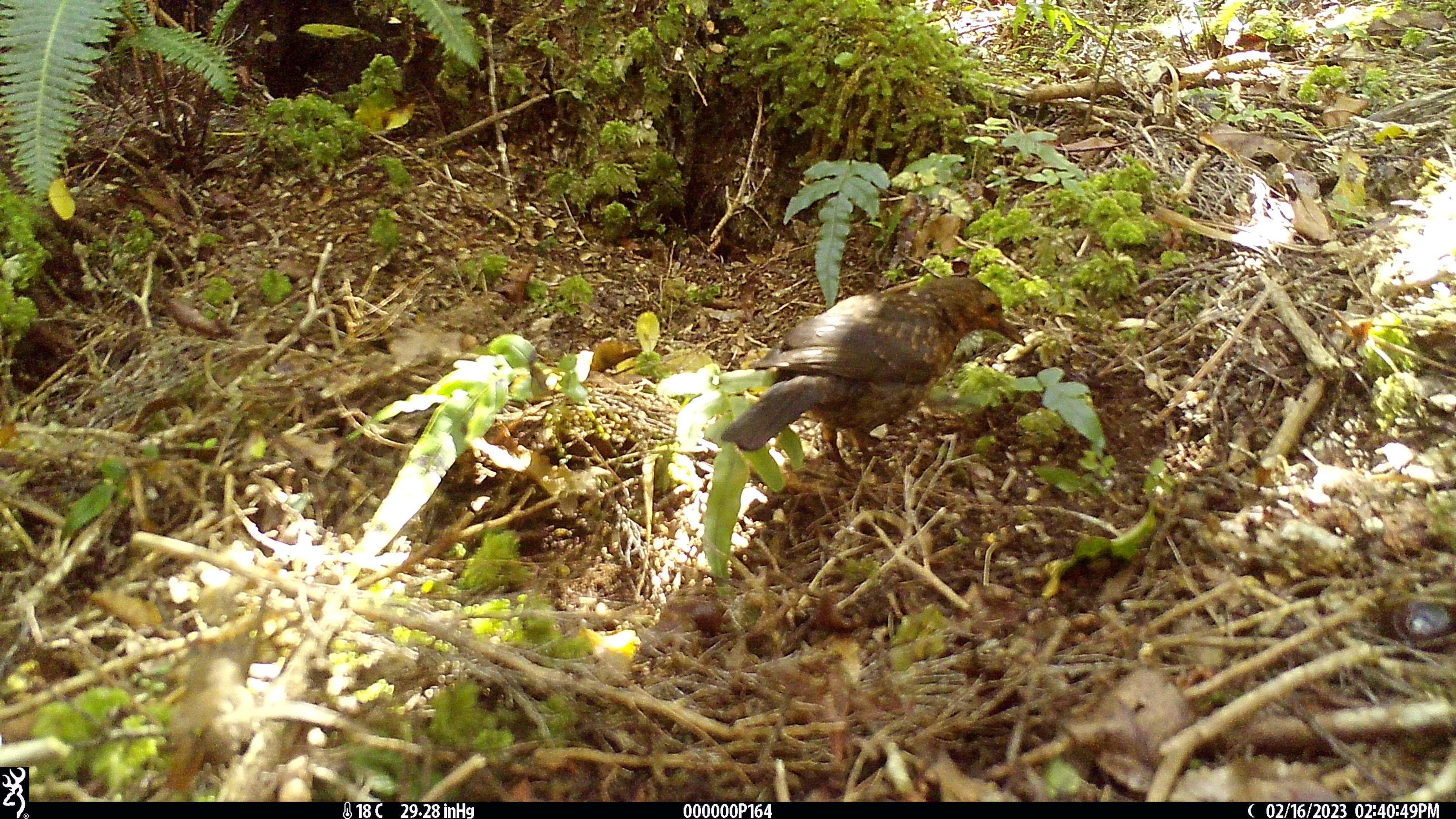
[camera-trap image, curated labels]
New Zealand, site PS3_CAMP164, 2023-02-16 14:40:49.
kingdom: Animalia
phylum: Chordata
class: Aves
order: Passeriformes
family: Turdidae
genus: Turdus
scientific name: Turdus merula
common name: eurasian blackbird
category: blackbird